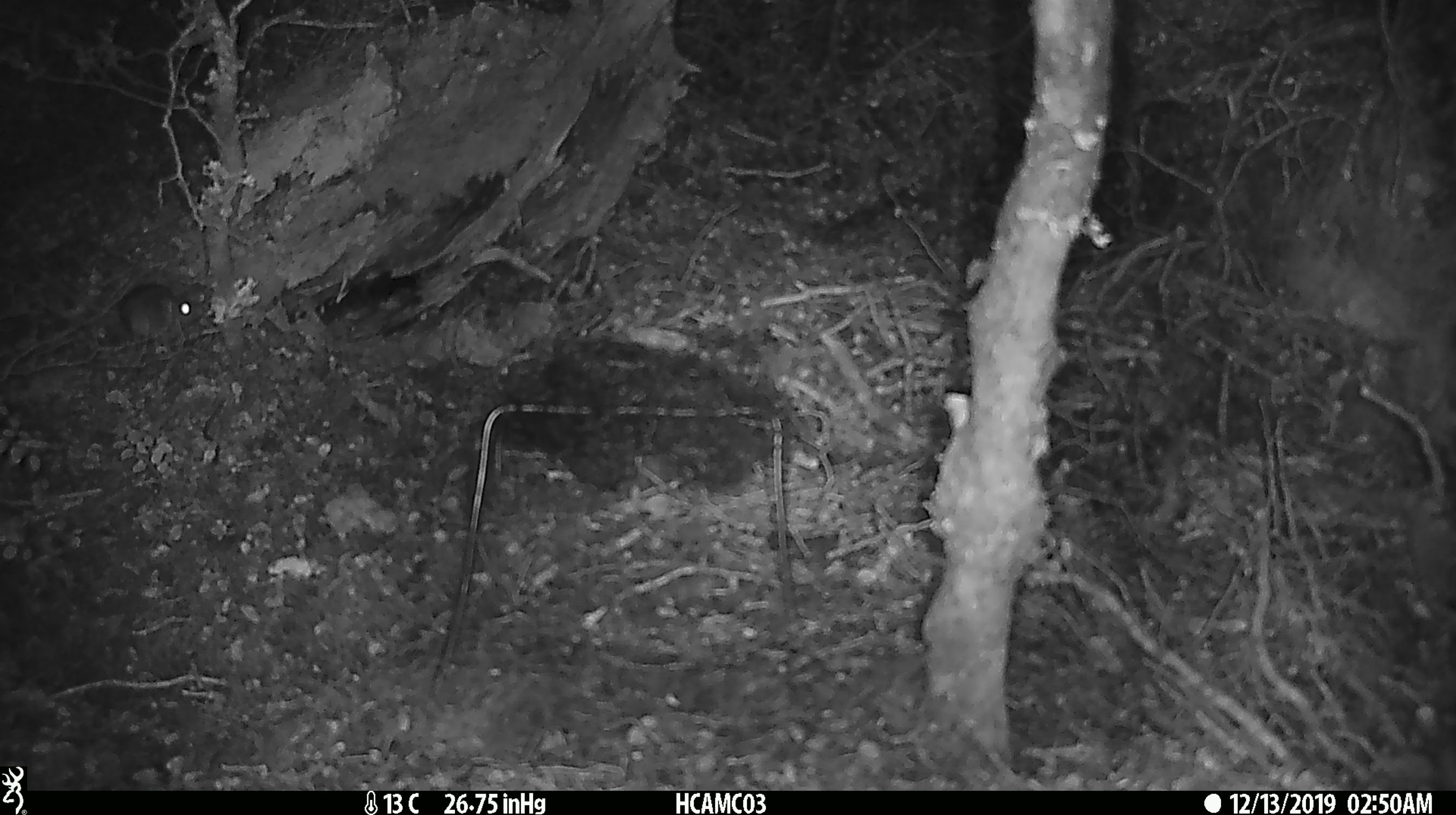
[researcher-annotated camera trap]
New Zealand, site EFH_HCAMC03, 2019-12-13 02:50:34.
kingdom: Animalia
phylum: Chordata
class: Mammalia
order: Rodentia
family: Muridae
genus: Mus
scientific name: Mus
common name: mouse